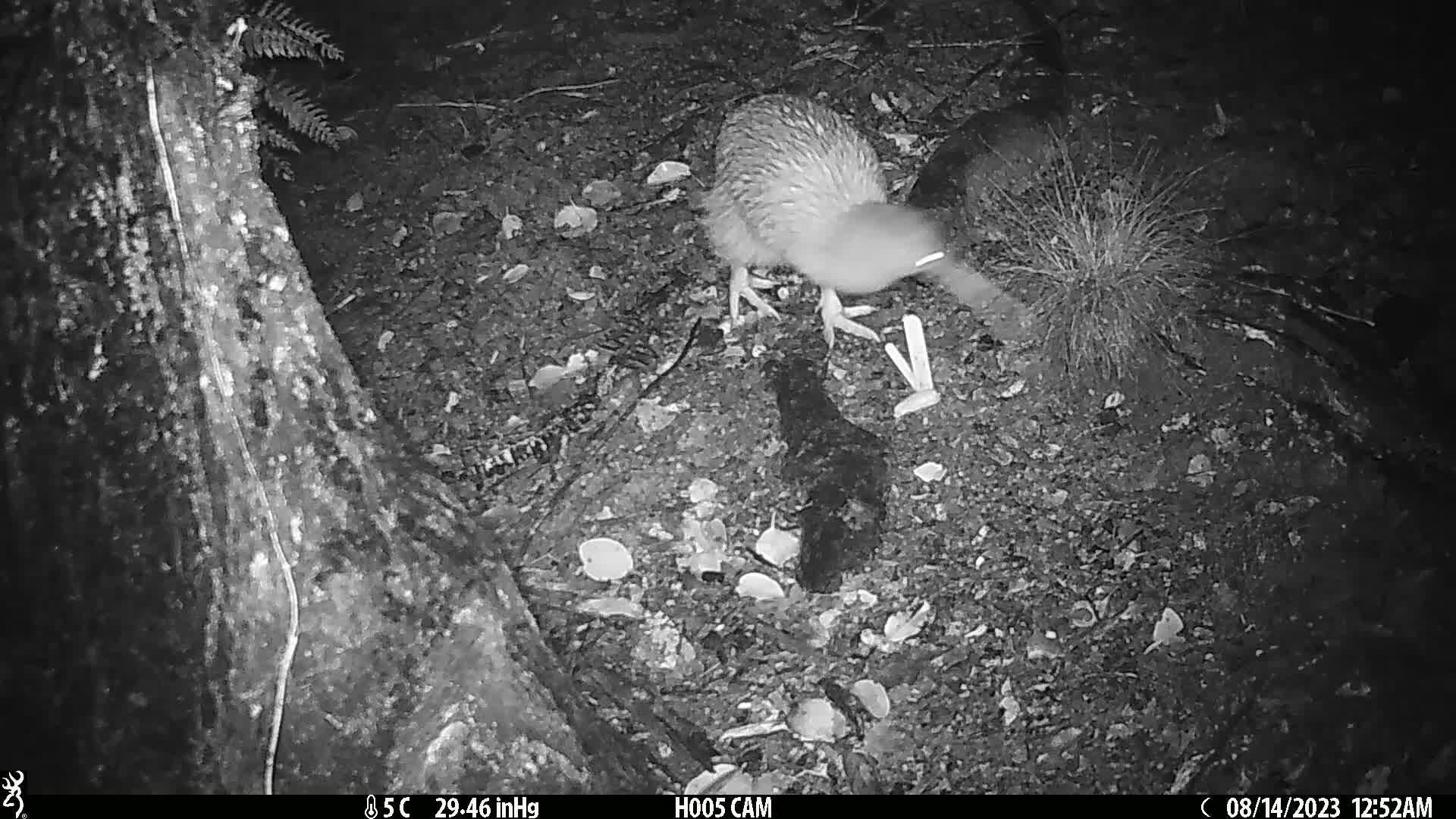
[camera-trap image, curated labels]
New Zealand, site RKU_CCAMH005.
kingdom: Animalia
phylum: Chordata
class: Aves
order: Apterygiformes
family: Apterygidae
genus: Apteryx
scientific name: Apteryx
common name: kiwi